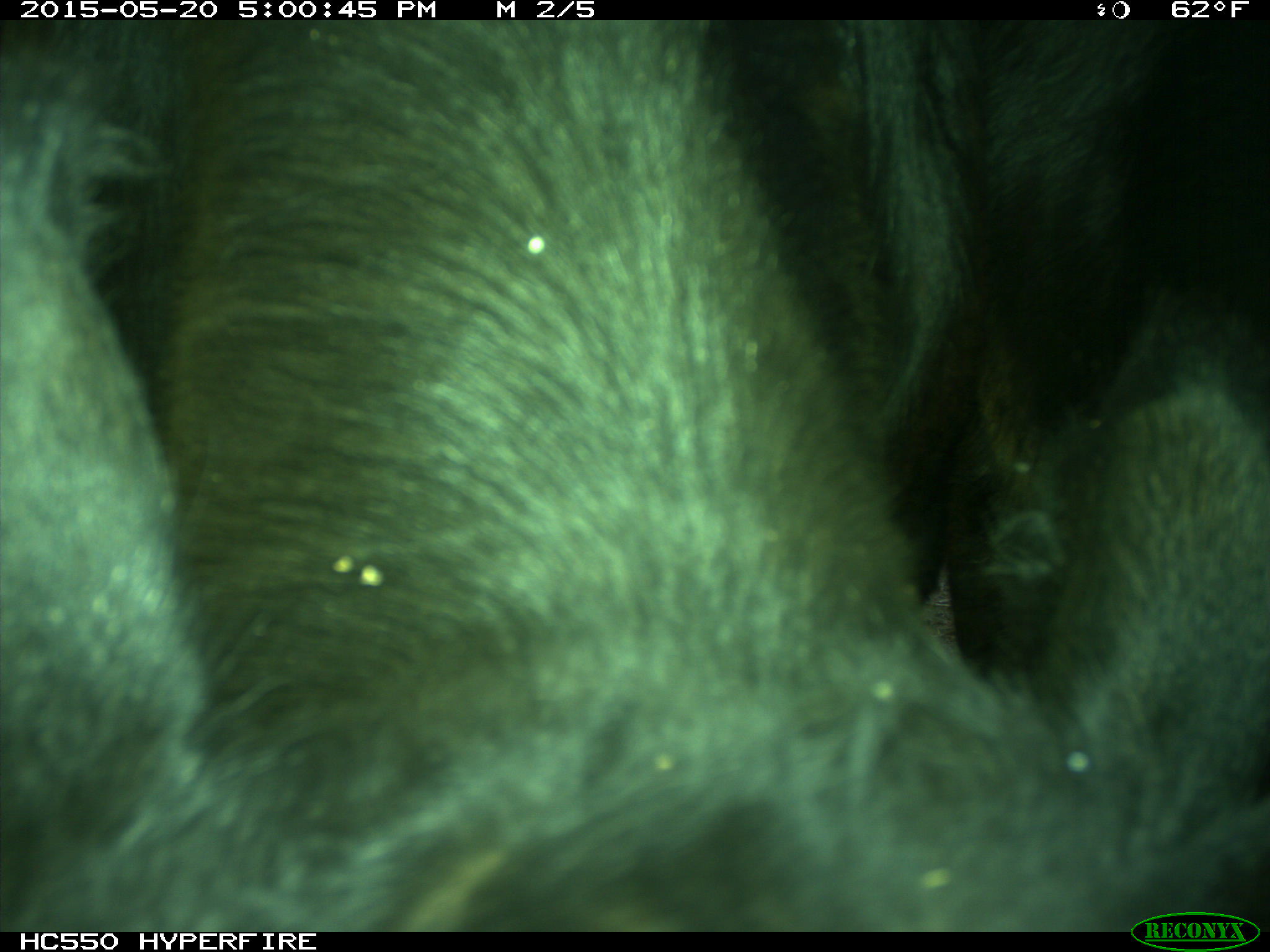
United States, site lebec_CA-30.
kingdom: Animalia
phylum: Chordata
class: Mammalia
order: Artiodactyla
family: Bovidae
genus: Bos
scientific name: Bos taurus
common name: domestic cow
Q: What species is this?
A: Bos taurus (domestic cow).